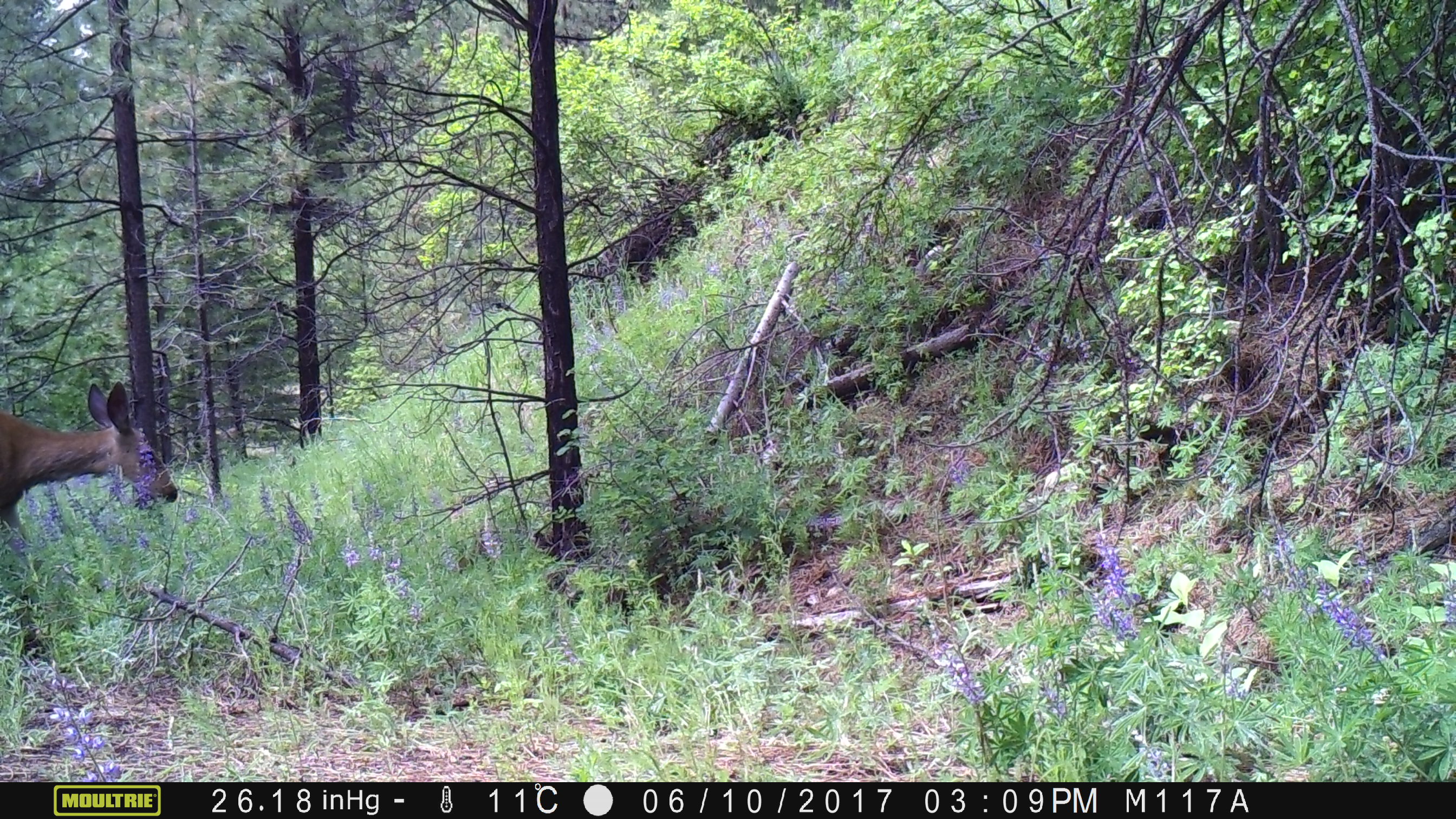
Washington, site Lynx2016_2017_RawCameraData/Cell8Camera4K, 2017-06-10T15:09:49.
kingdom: Animalia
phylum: Chordata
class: Mammalia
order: Artiodactyla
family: Cervidae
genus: Odocoileus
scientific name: Odocoileus hemionus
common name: mule deer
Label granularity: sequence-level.